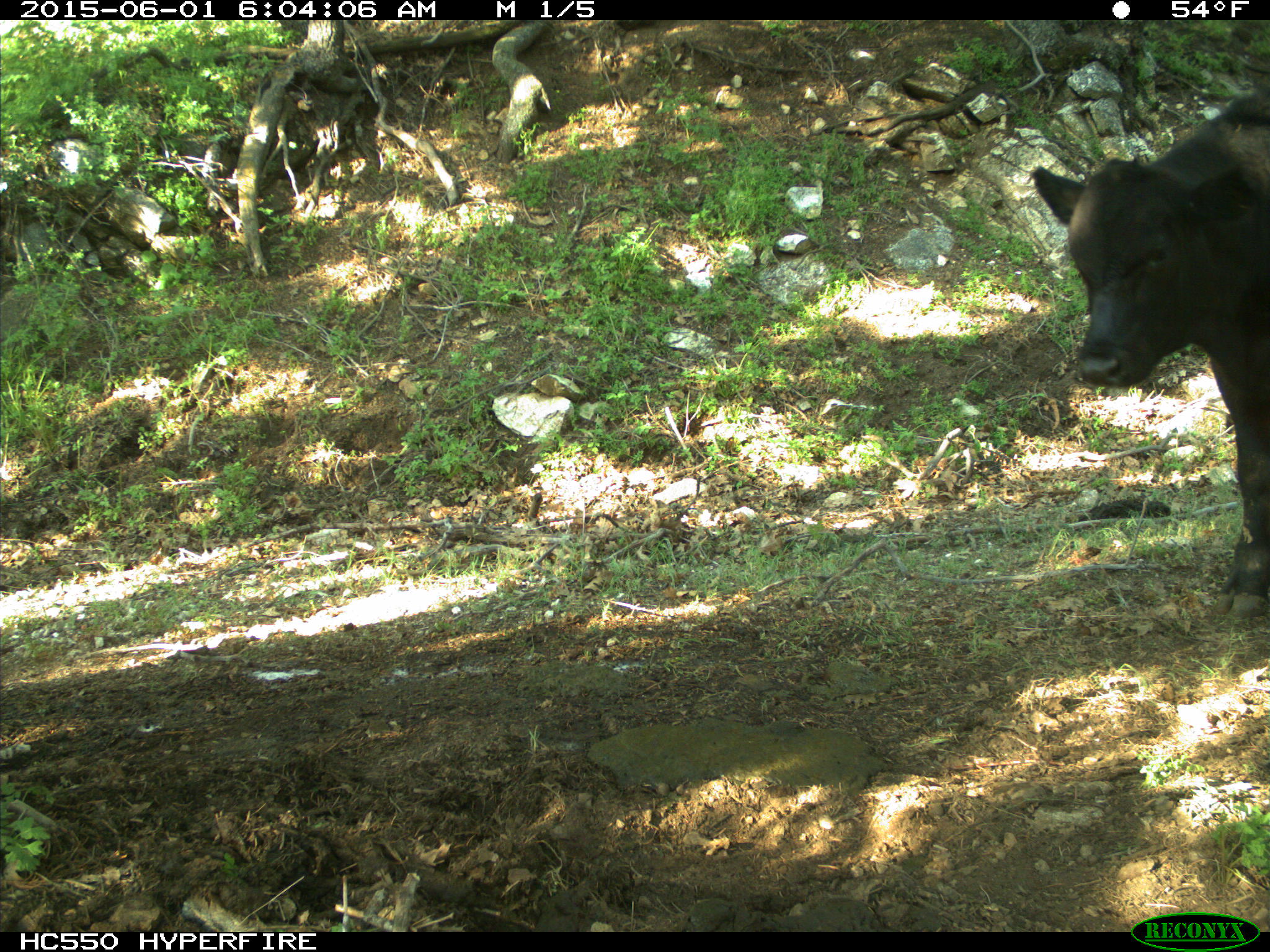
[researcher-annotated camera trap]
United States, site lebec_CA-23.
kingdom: Animalia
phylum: Chordata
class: Mammalia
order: Artiodactyla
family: Bovidae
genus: Bos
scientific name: Bos taurus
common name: domestic cow